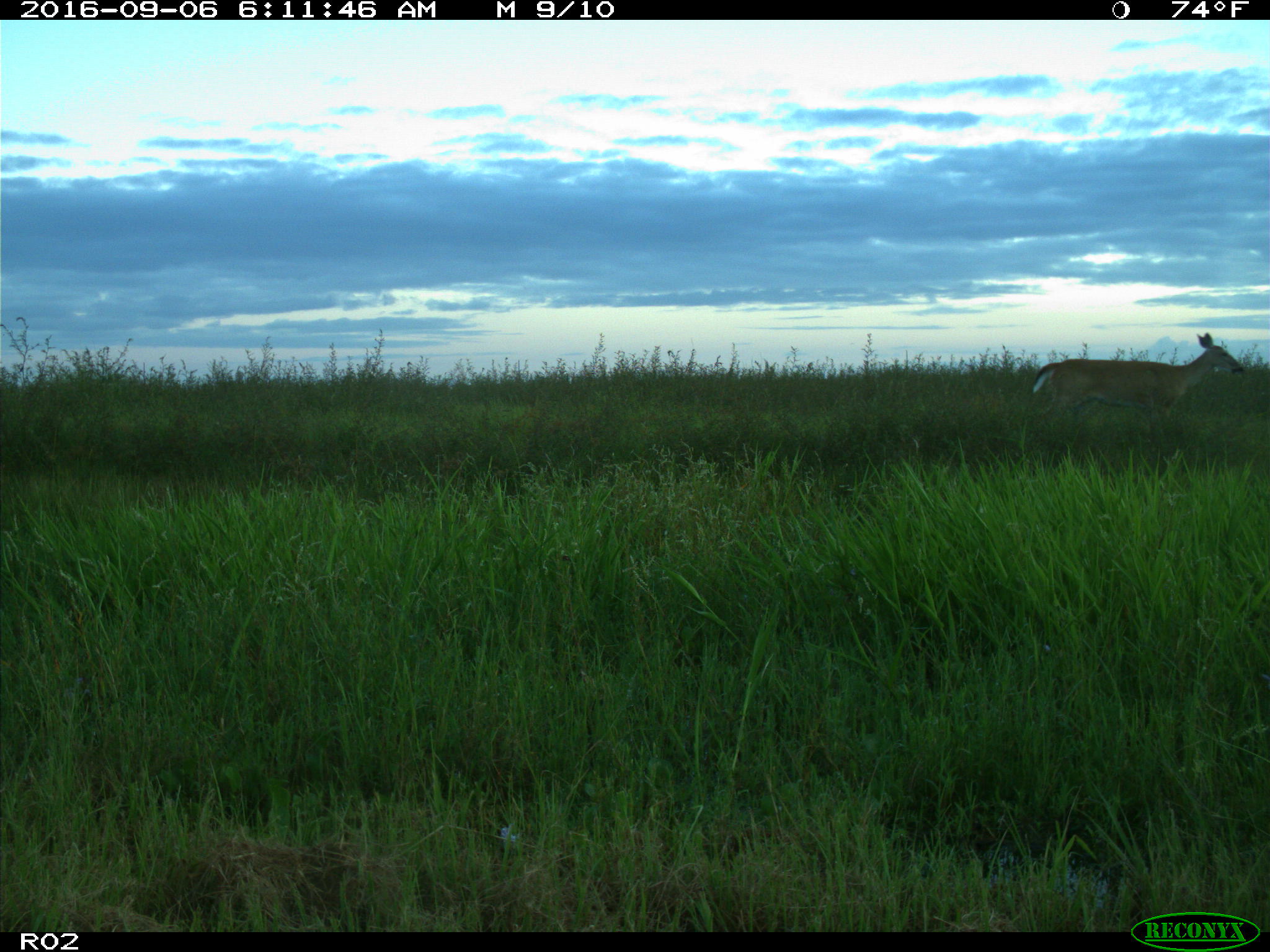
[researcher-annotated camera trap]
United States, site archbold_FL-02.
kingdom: Animalia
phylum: Chordata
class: Mammalia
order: Artiodactyla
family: Cervidae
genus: Odocoileus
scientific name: Odocoileus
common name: deer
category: unidentified deer